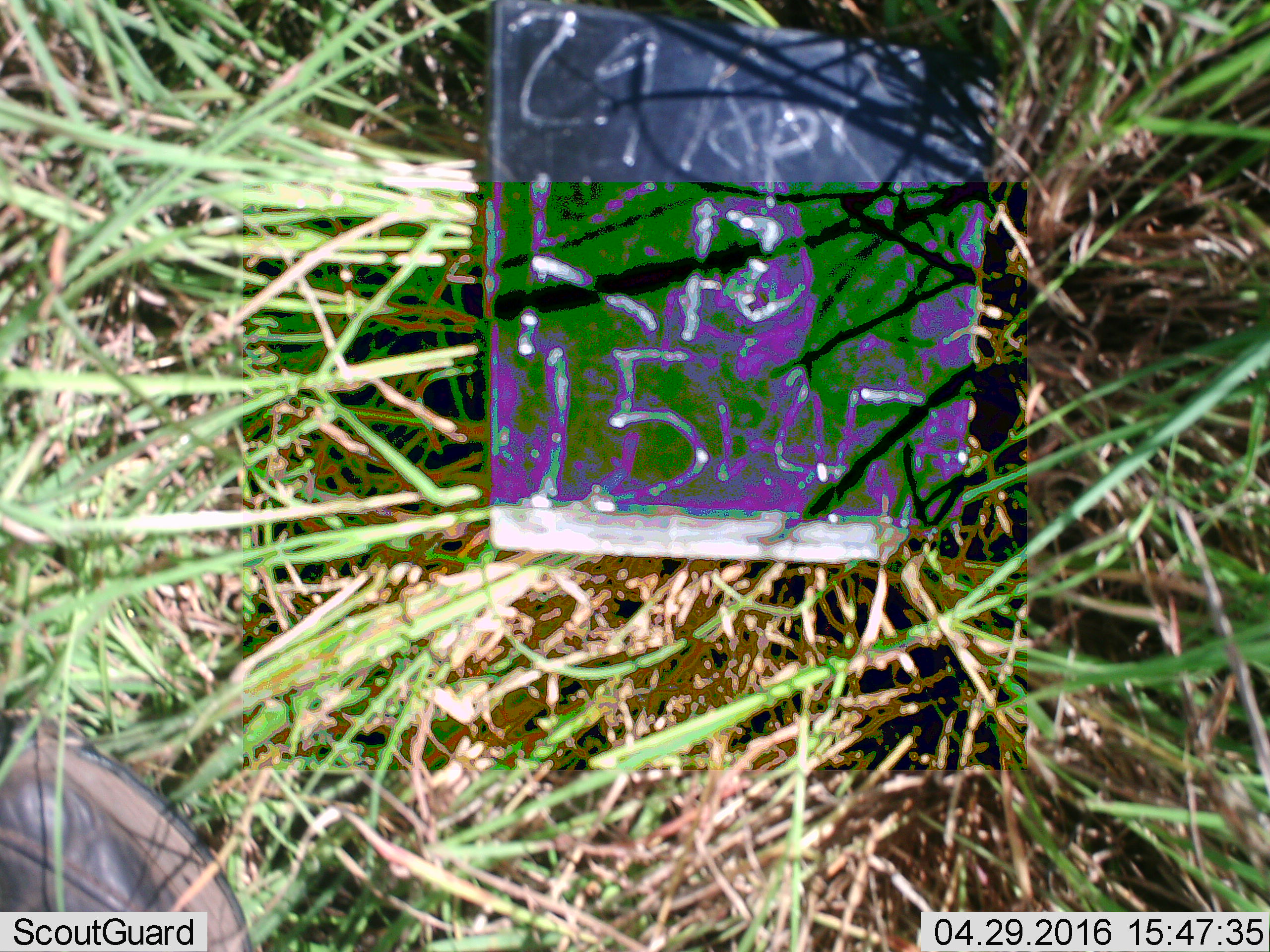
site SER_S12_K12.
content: unidentified animal